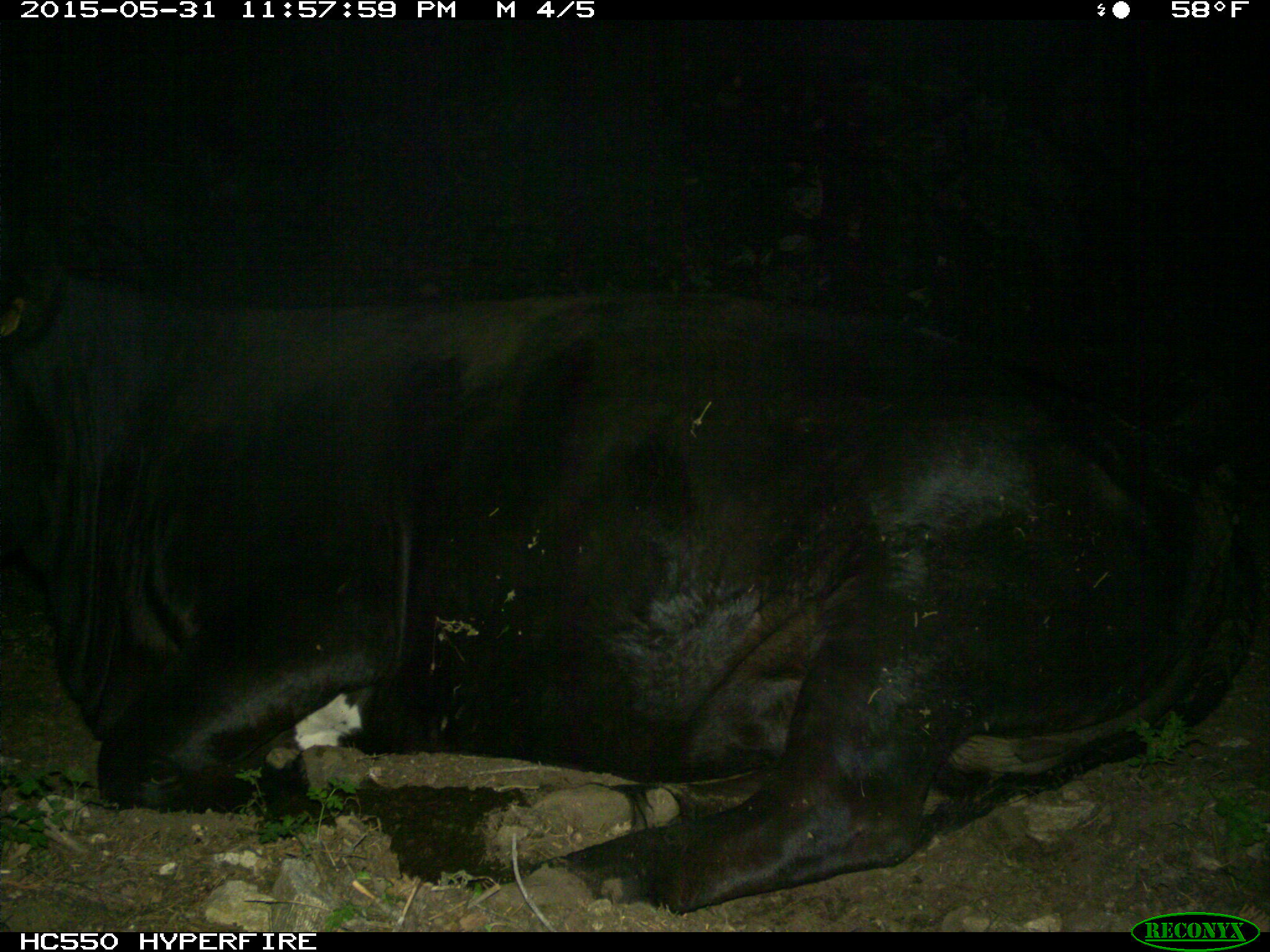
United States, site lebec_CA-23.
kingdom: Animalia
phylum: Chordata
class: Mammalia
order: Artiodactyla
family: Bovidae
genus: Bos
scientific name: Bos taurus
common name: domestic cow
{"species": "Bos taurus (domestic cow)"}